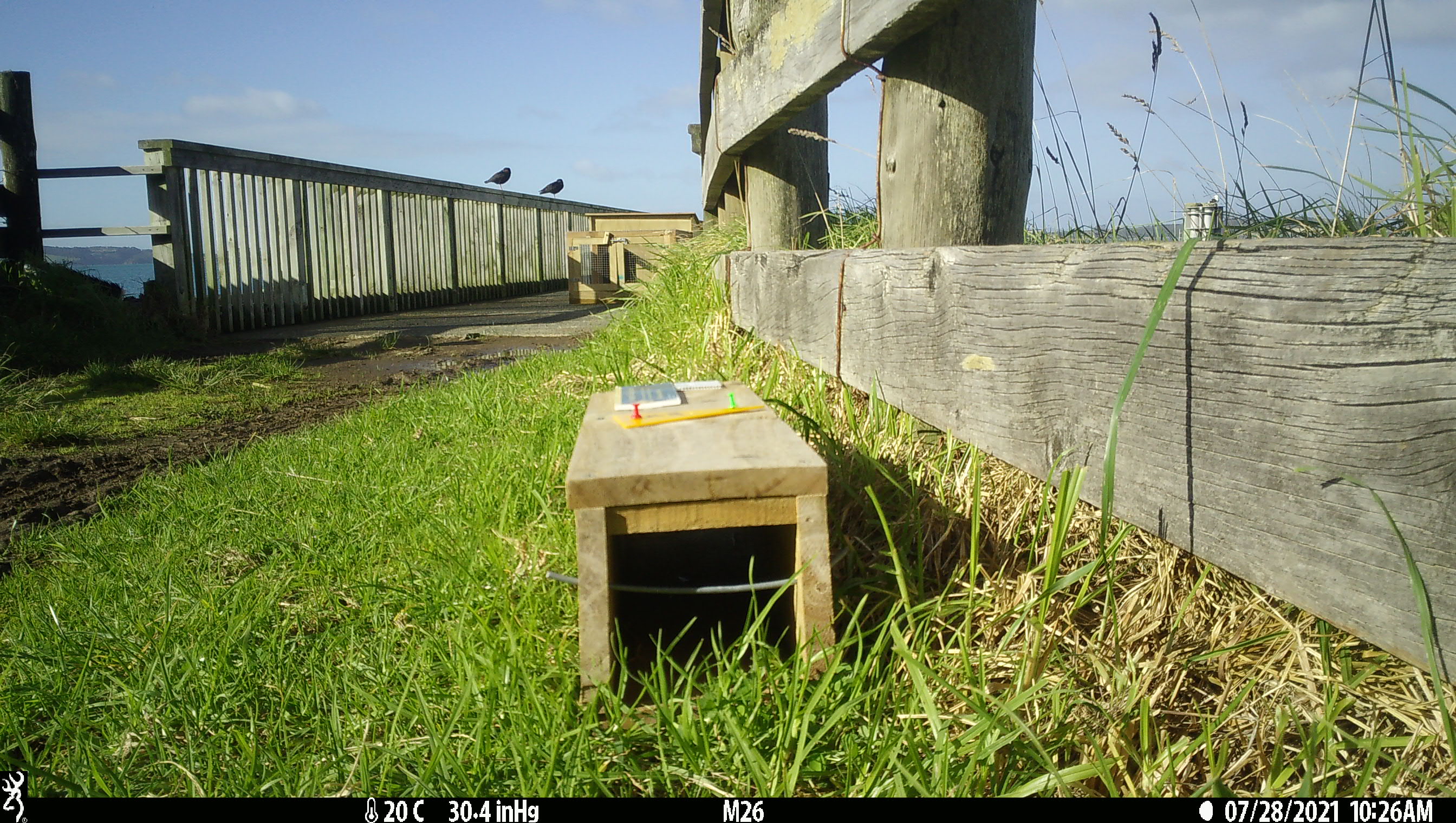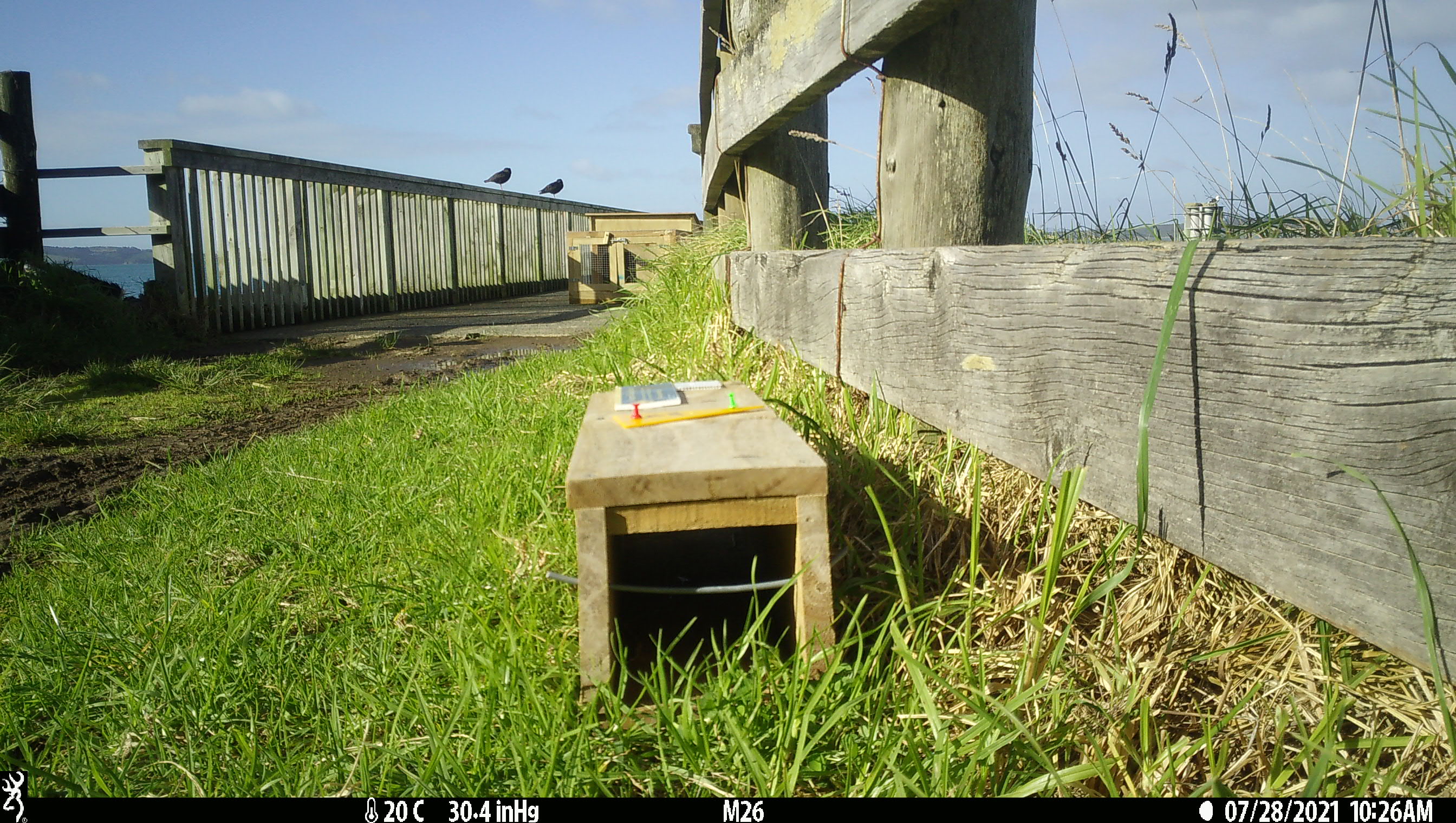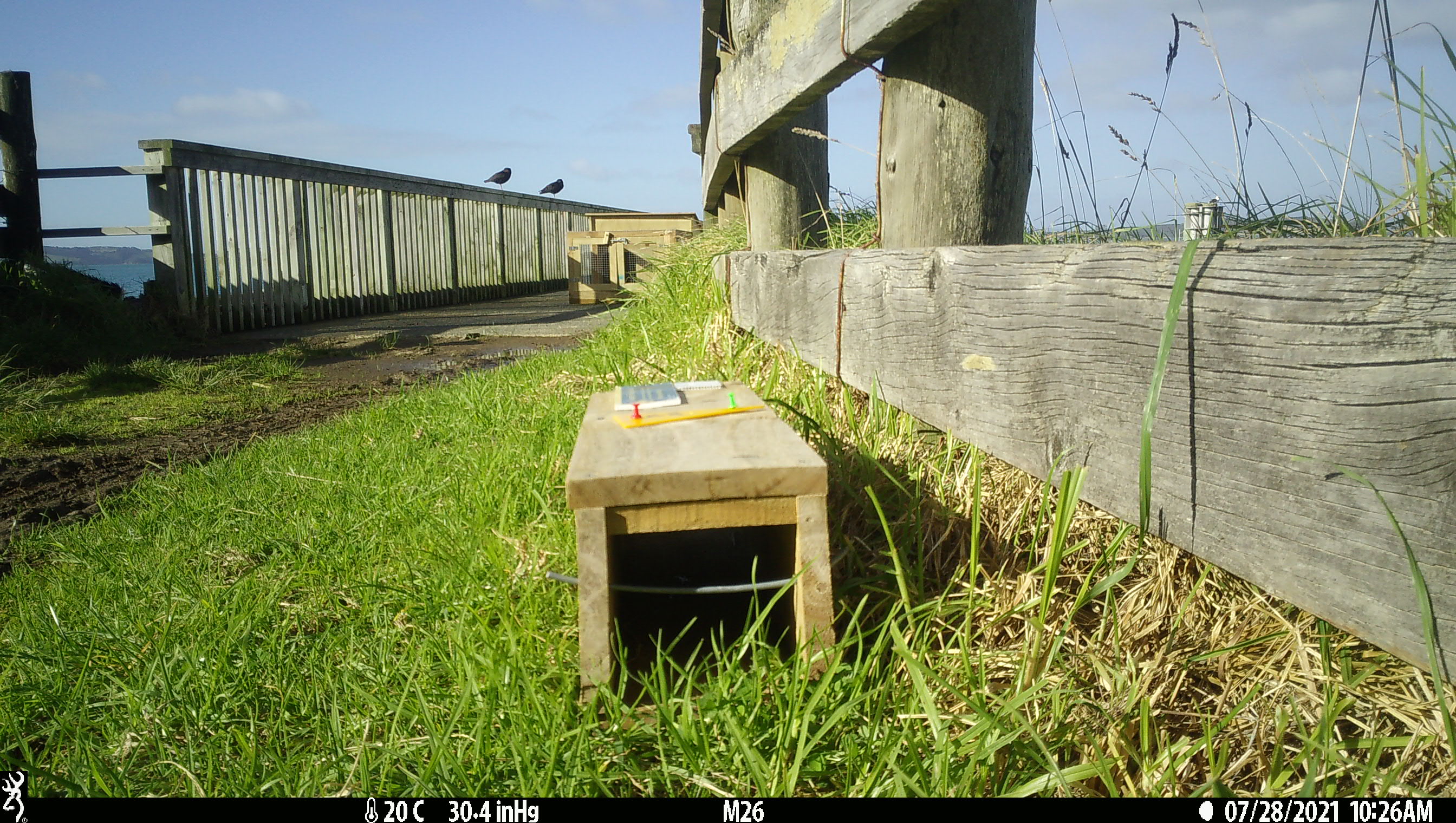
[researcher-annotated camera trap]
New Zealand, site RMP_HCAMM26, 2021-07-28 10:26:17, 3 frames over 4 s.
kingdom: Animalia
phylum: Chordata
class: Aves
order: Charadriiformes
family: Haematopodidae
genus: Haematopus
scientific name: Haematopus unicolor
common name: variable oystercatcher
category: oystercatcher